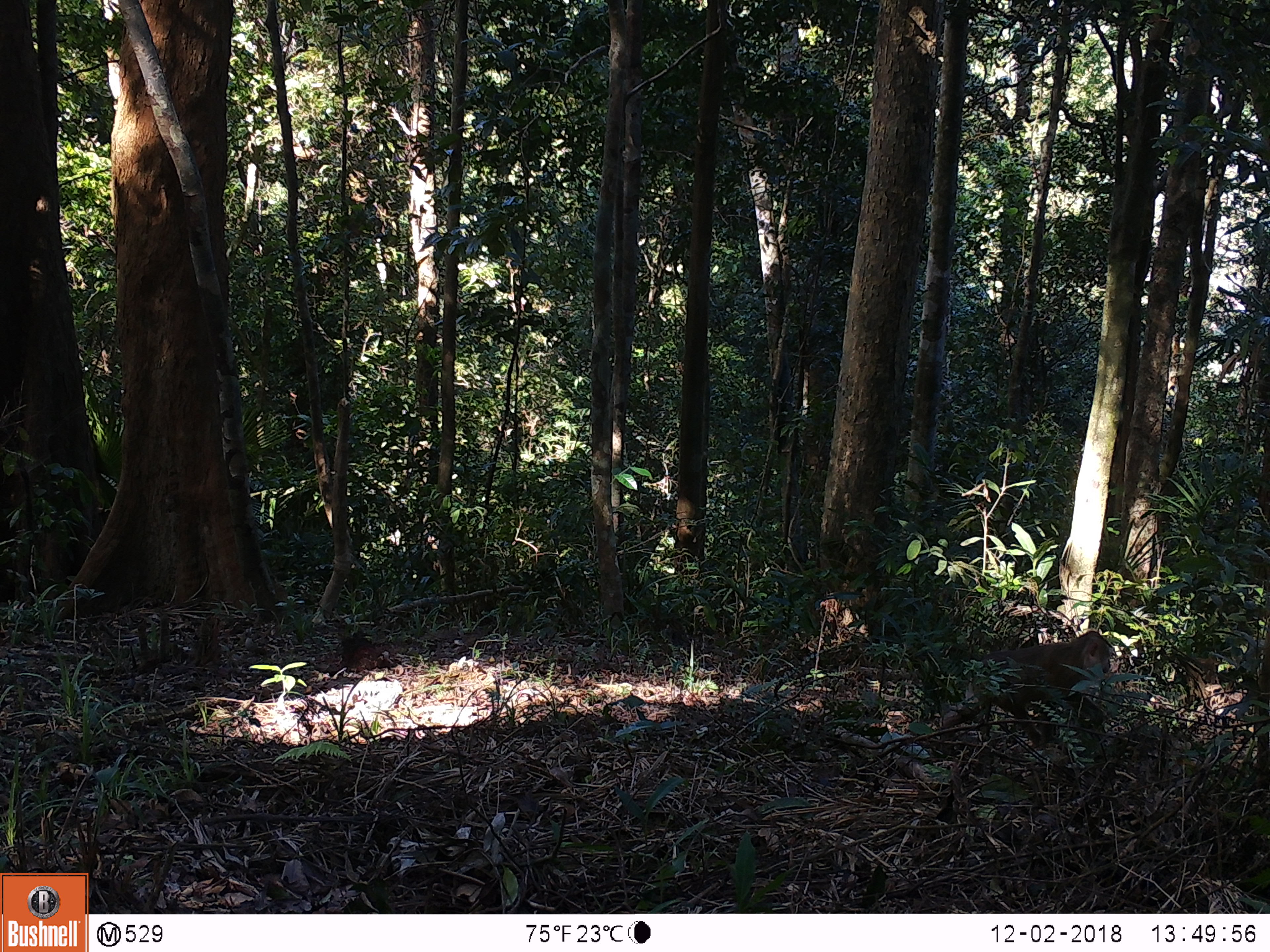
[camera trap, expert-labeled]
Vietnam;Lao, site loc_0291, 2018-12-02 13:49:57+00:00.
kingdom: Animalia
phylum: Chordata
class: Mammalia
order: Primates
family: Cercopithecidae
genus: Macaca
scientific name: Macaca nemestrina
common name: pig-tailed macaque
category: pig tailed macaque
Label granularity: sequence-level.